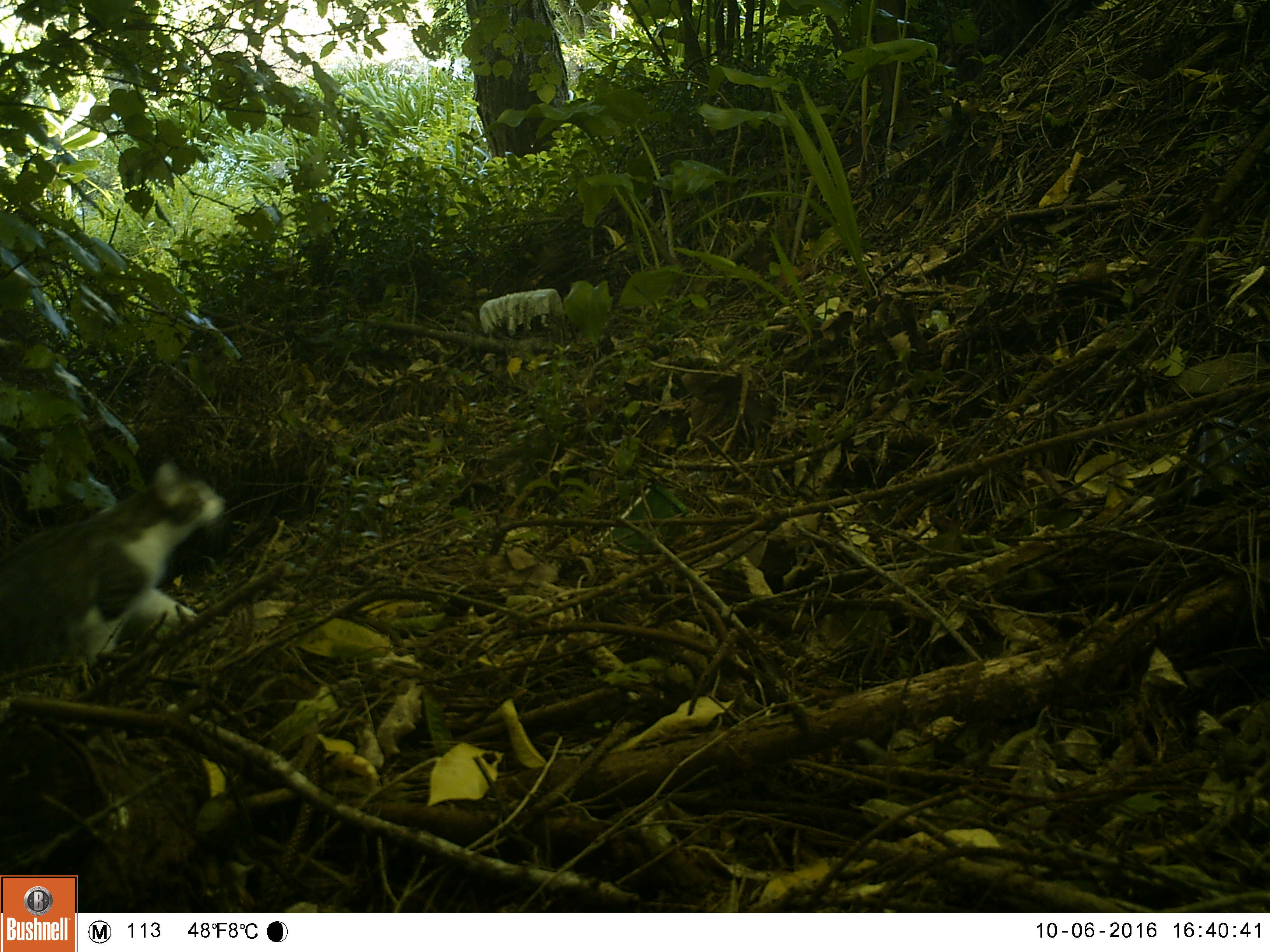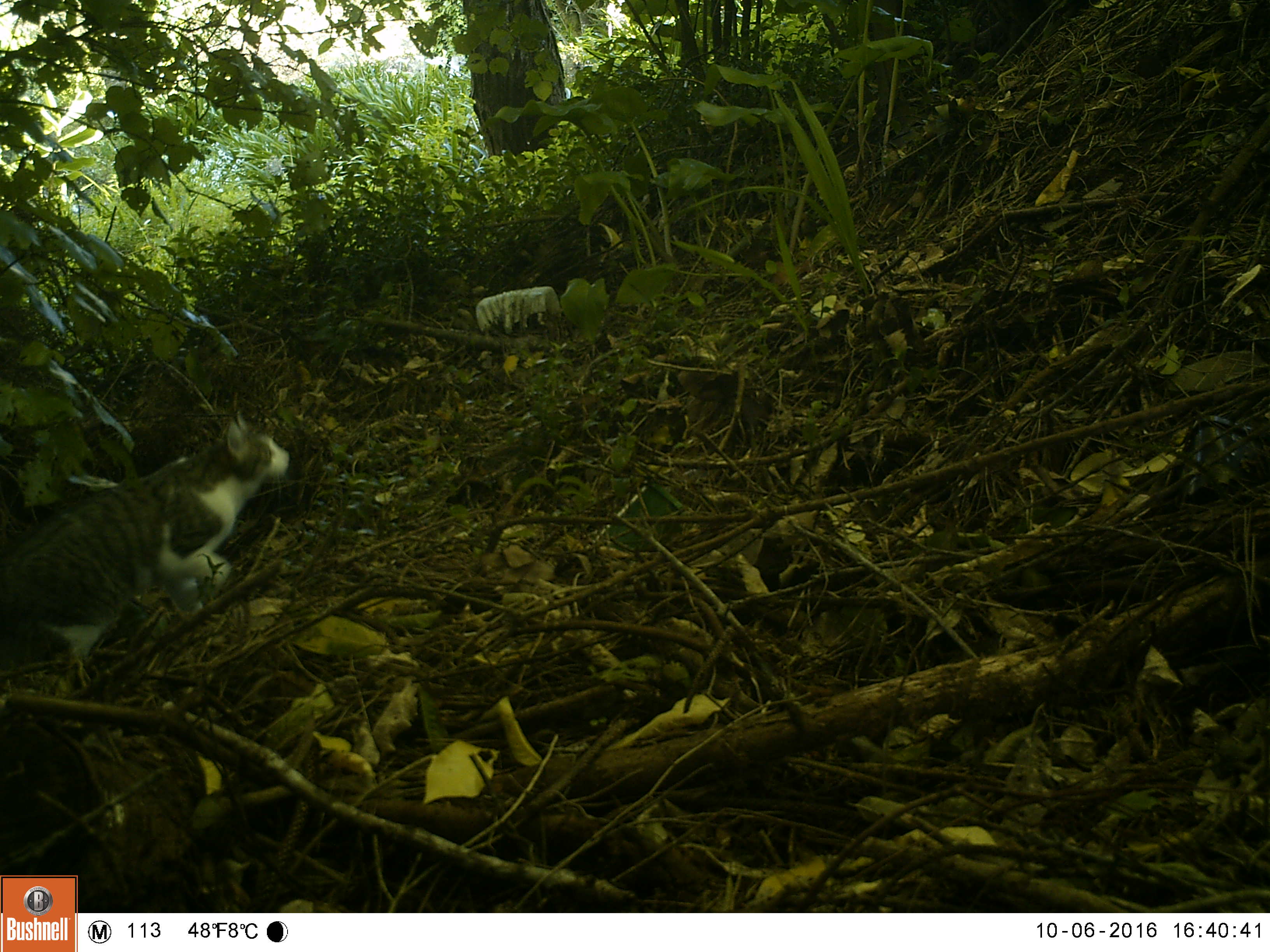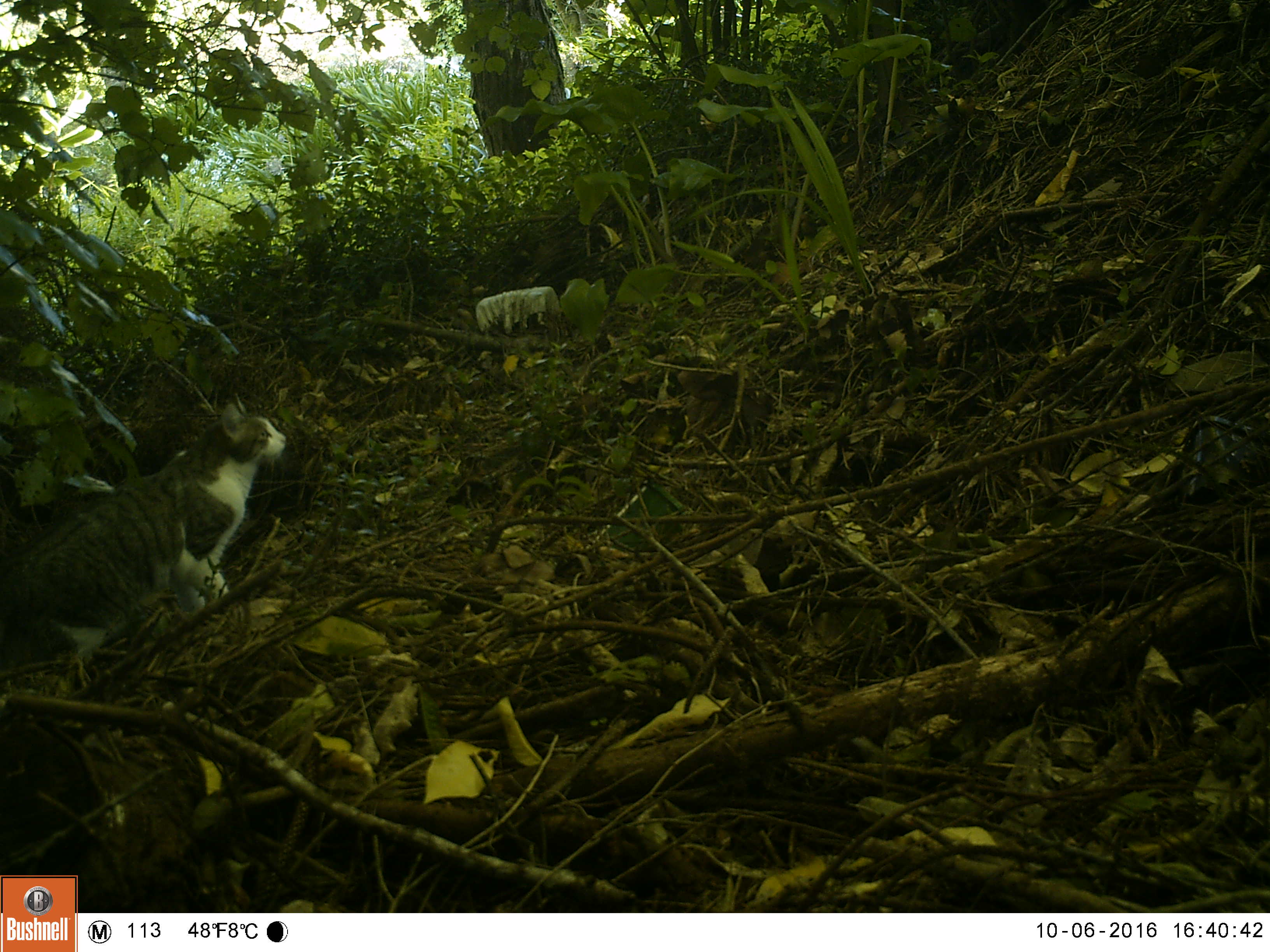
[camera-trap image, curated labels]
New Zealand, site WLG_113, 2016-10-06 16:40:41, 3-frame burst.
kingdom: Animalia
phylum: Chordata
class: Mammalia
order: Carnivora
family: Felidae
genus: Felis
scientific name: Felis catus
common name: domestic cat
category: cat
Cat (domestic cat) (Felis catus).